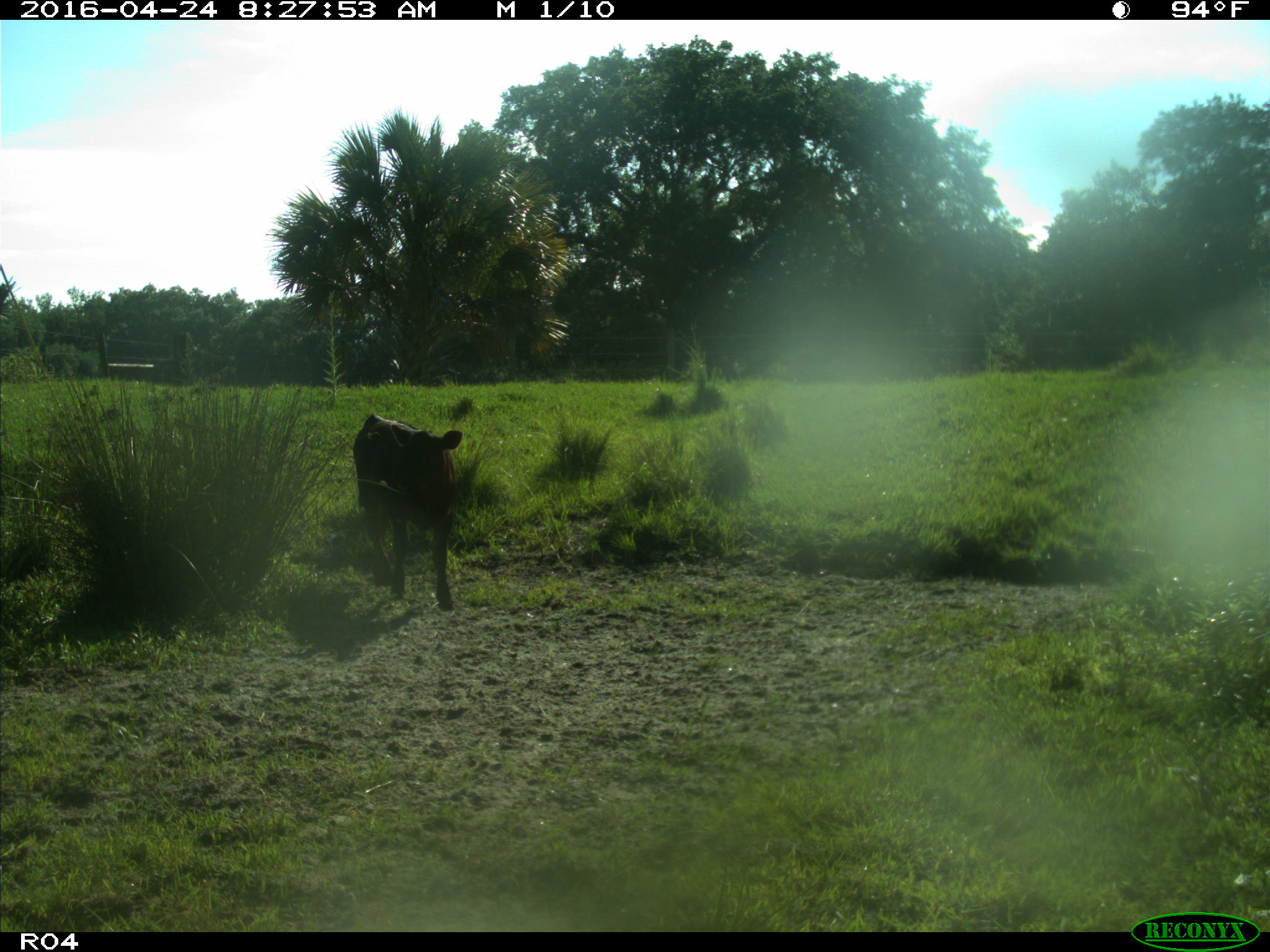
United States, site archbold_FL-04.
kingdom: Animalia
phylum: Chordata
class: Mammalia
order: Artiodactyla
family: Bovidae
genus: Bos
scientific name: Bos taurus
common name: domestic cow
Bos taurus (domestic cow).